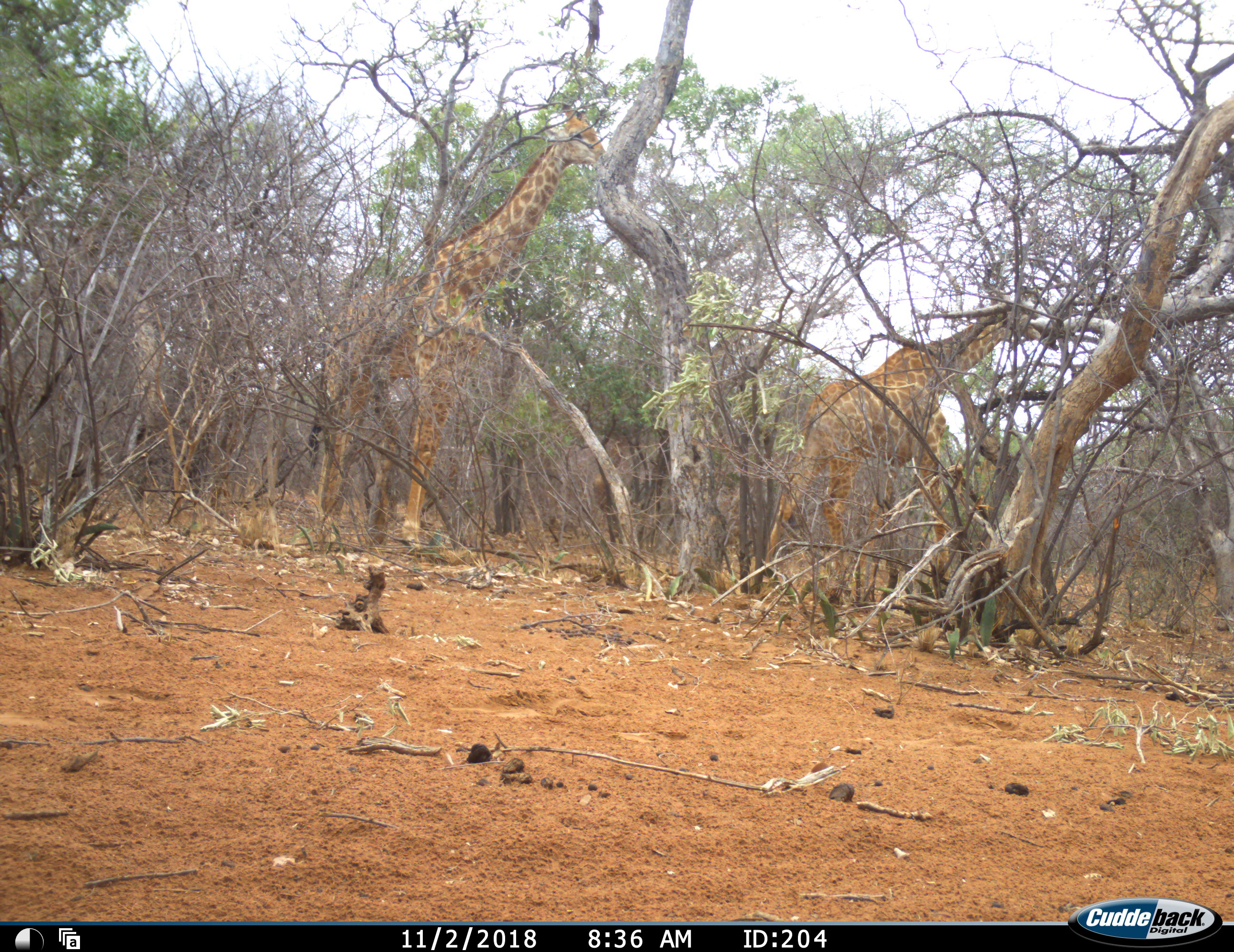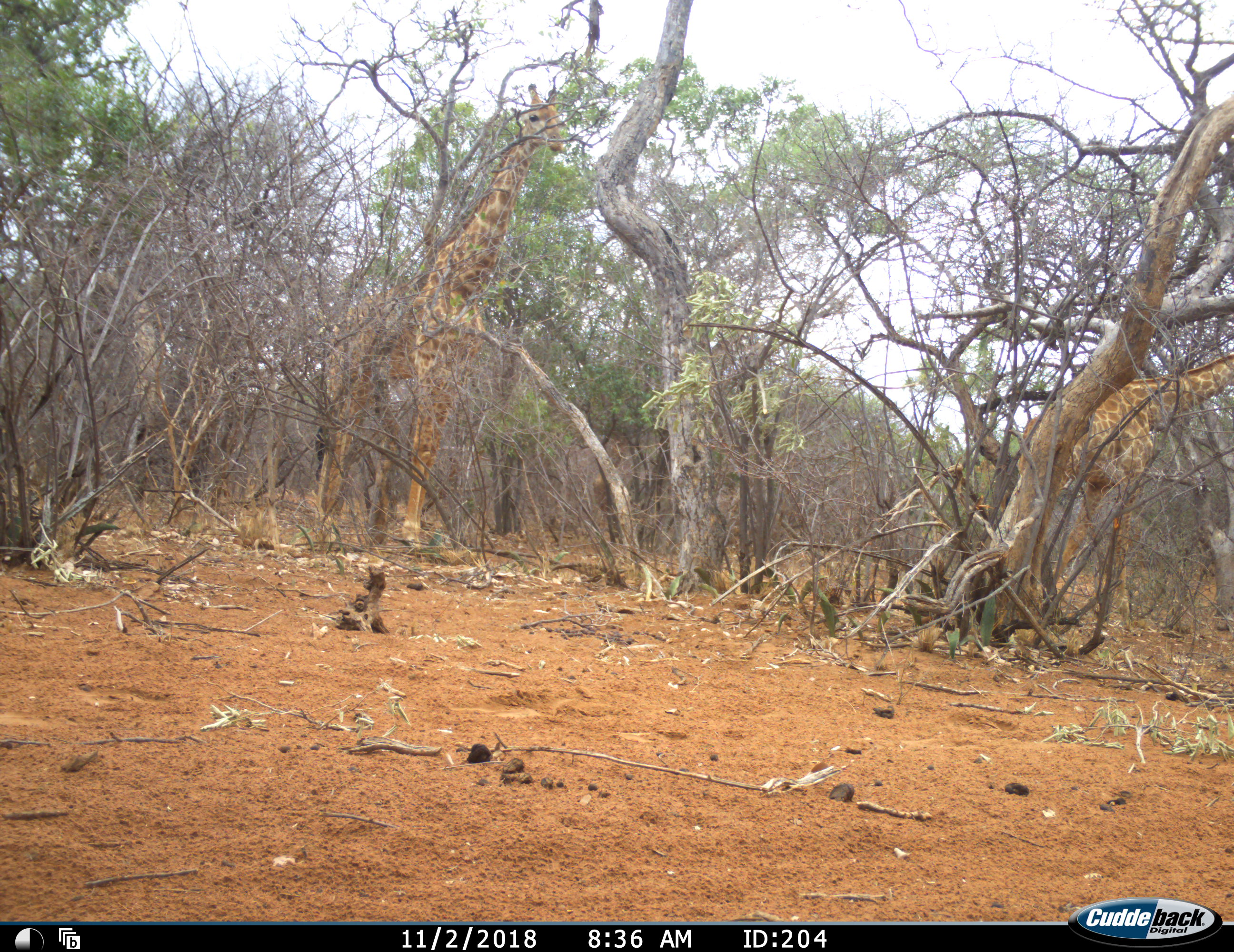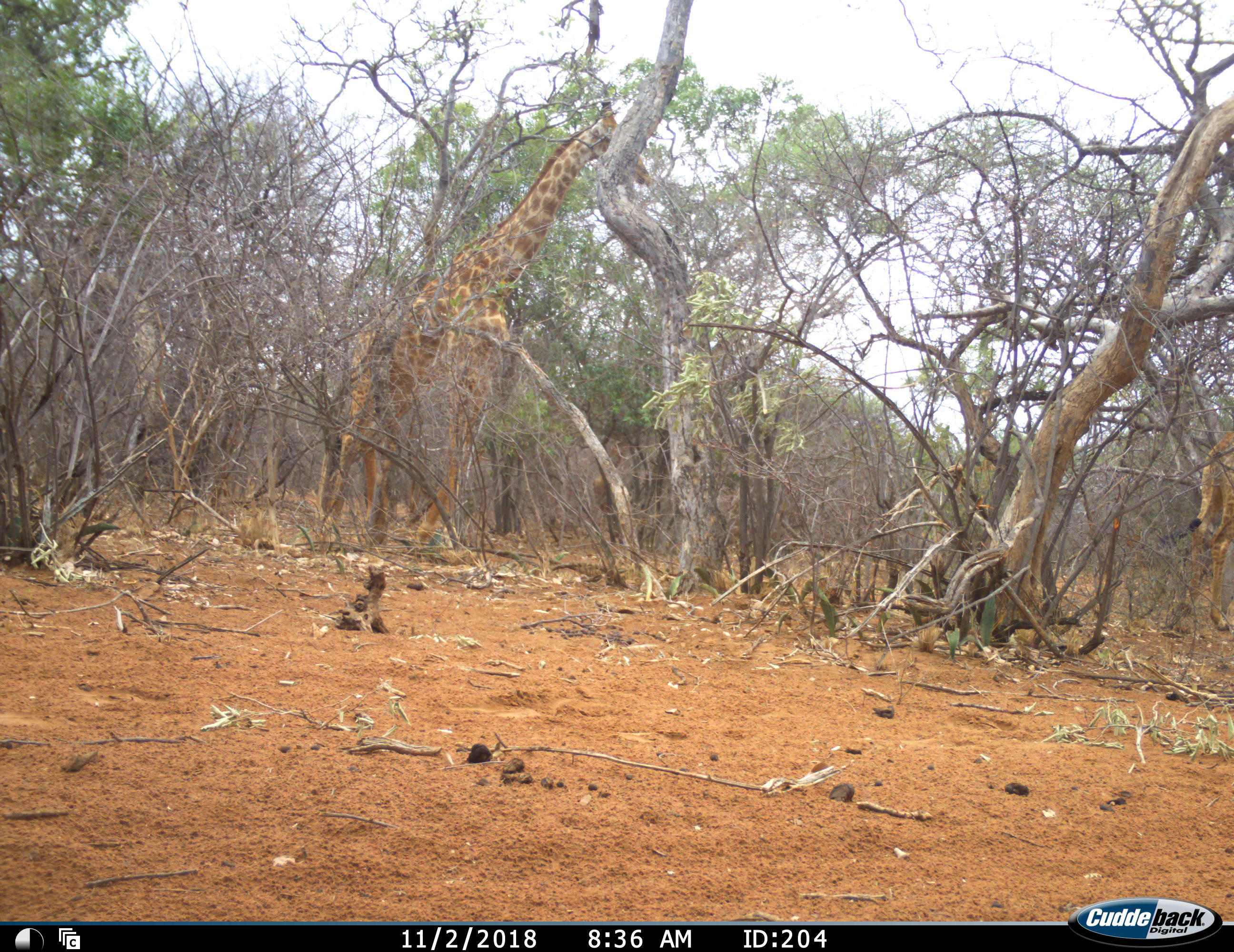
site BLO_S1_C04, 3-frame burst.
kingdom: Animalia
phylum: Chordata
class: Mammalia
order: Artiodactyla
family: Giraffidae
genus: Giraffa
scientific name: Giraffa camelopardalis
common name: giraffe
Giraffe (Giraffa camelopardalis), count 2. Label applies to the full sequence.